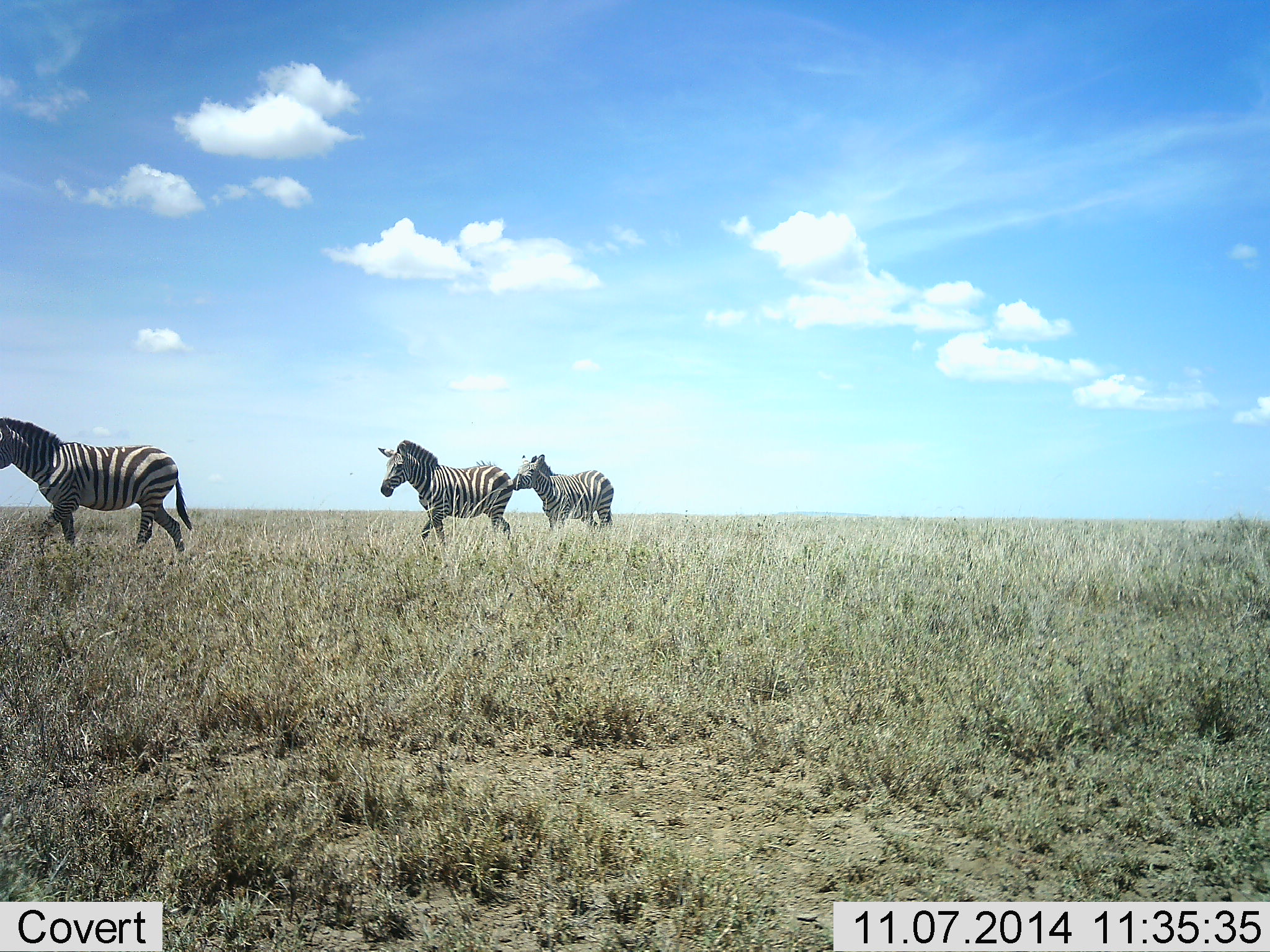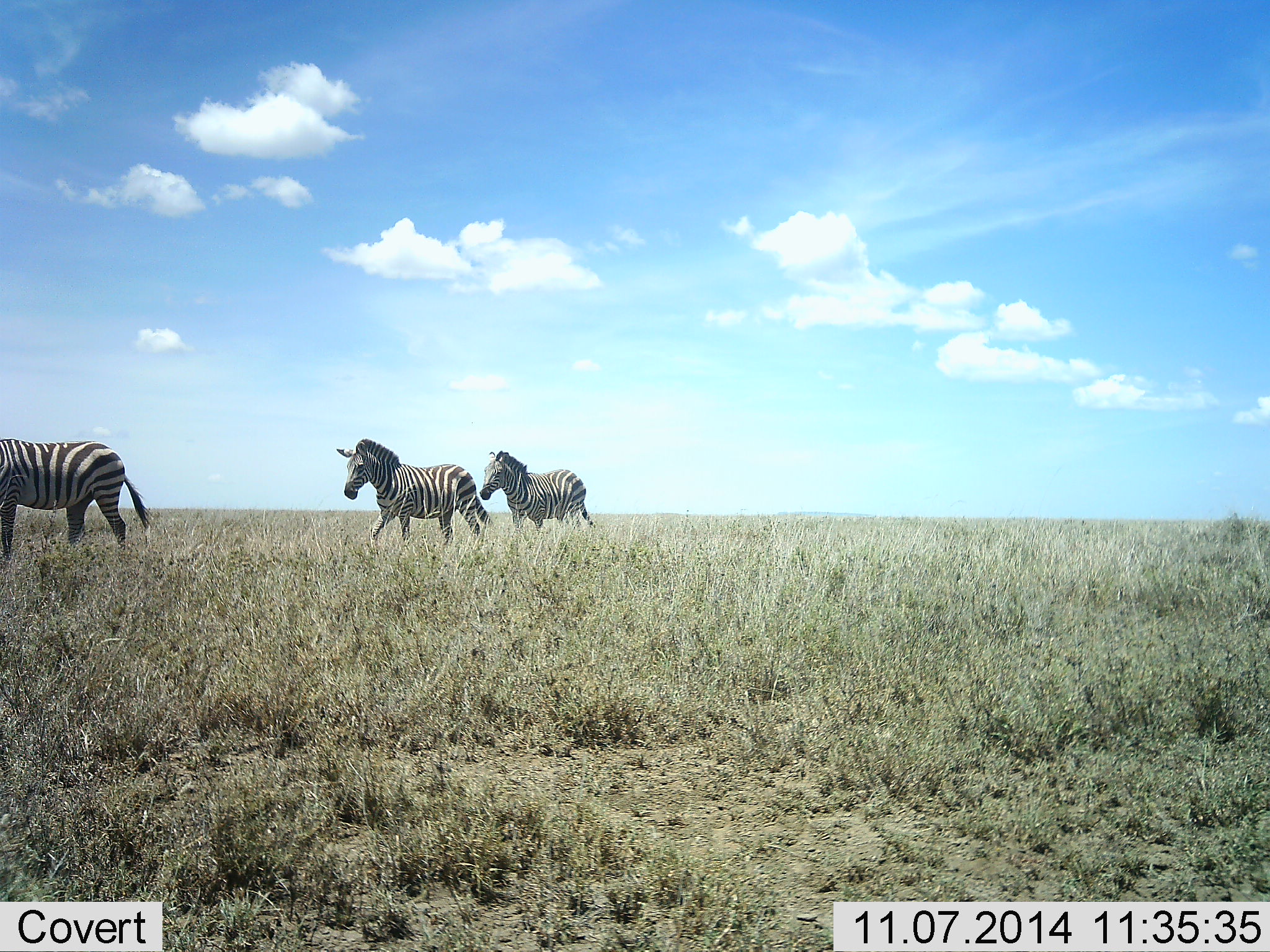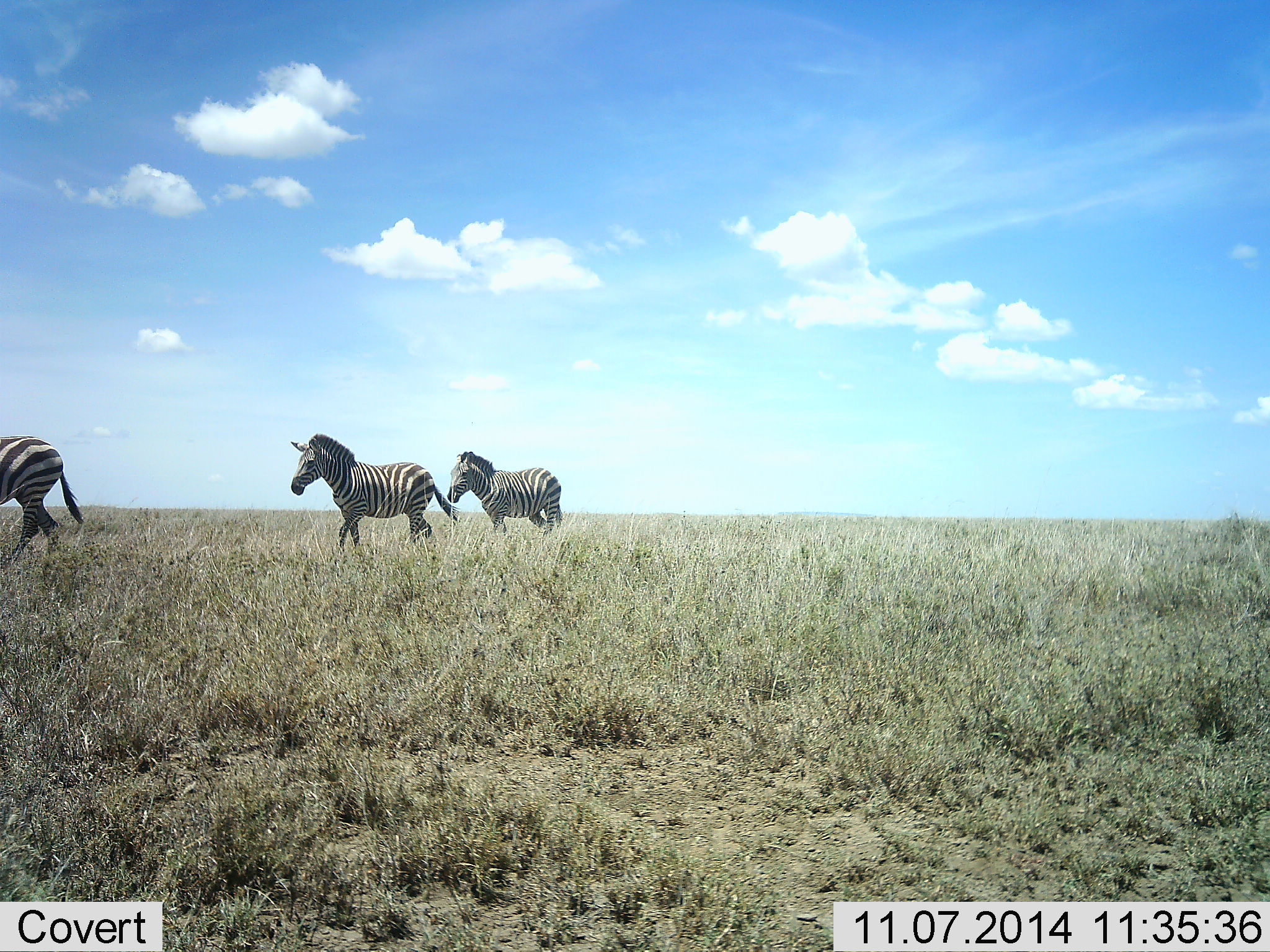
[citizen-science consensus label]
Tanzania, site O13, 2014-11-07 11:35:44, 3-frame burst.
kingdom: Animalia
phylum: Chordata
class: Mammalia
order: Perissodactyla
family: Equidae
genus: Equus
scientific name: Equus quagga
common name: plains zebra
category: zebra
Zebra (plains zebra) (Equus quagga), count 3. Behavior (volunteer vote fractions): standing 0%, resting 0%, moving 100%, interacting 0%. Young present (vote fraction): 0%. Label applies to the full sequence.